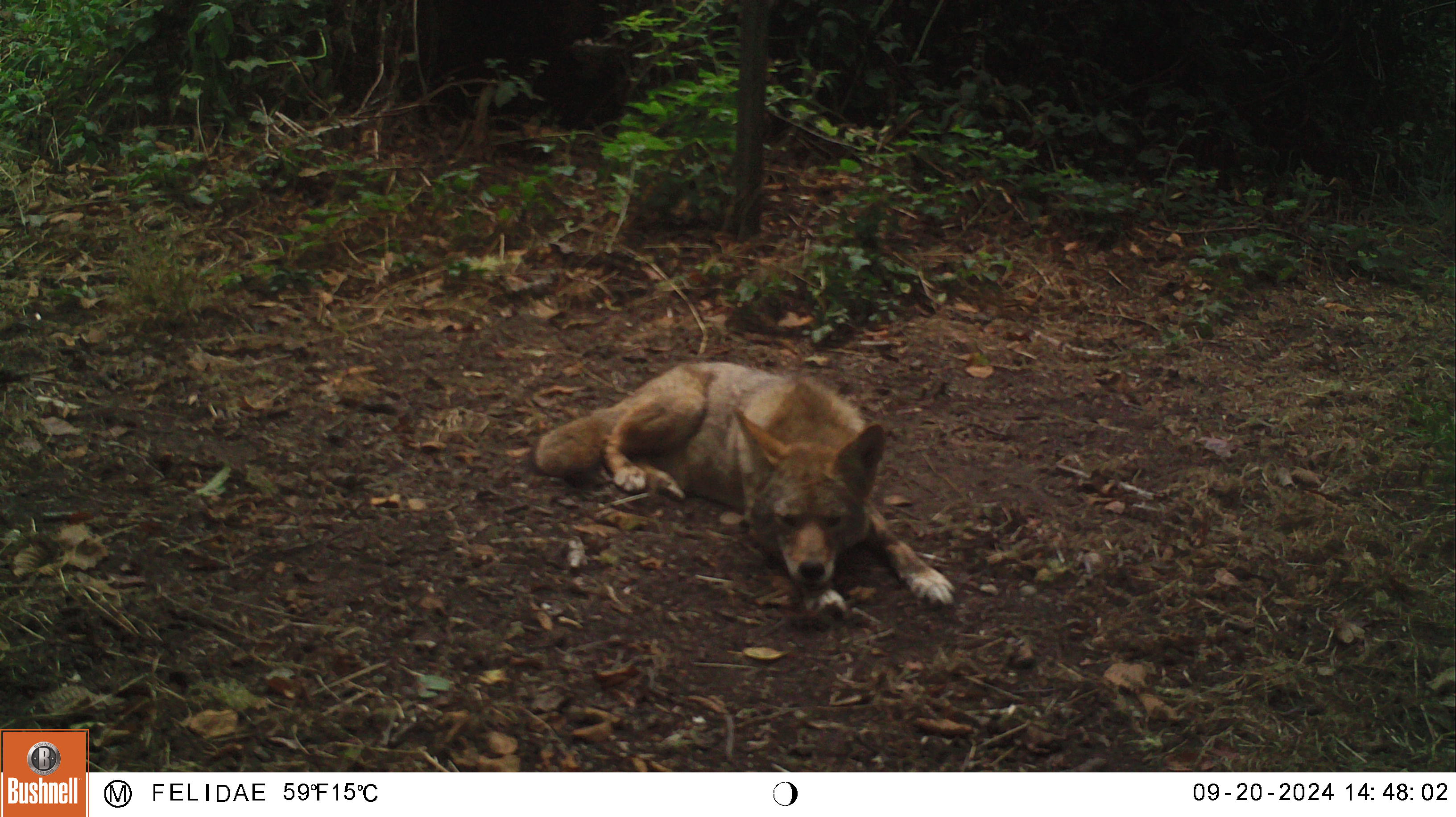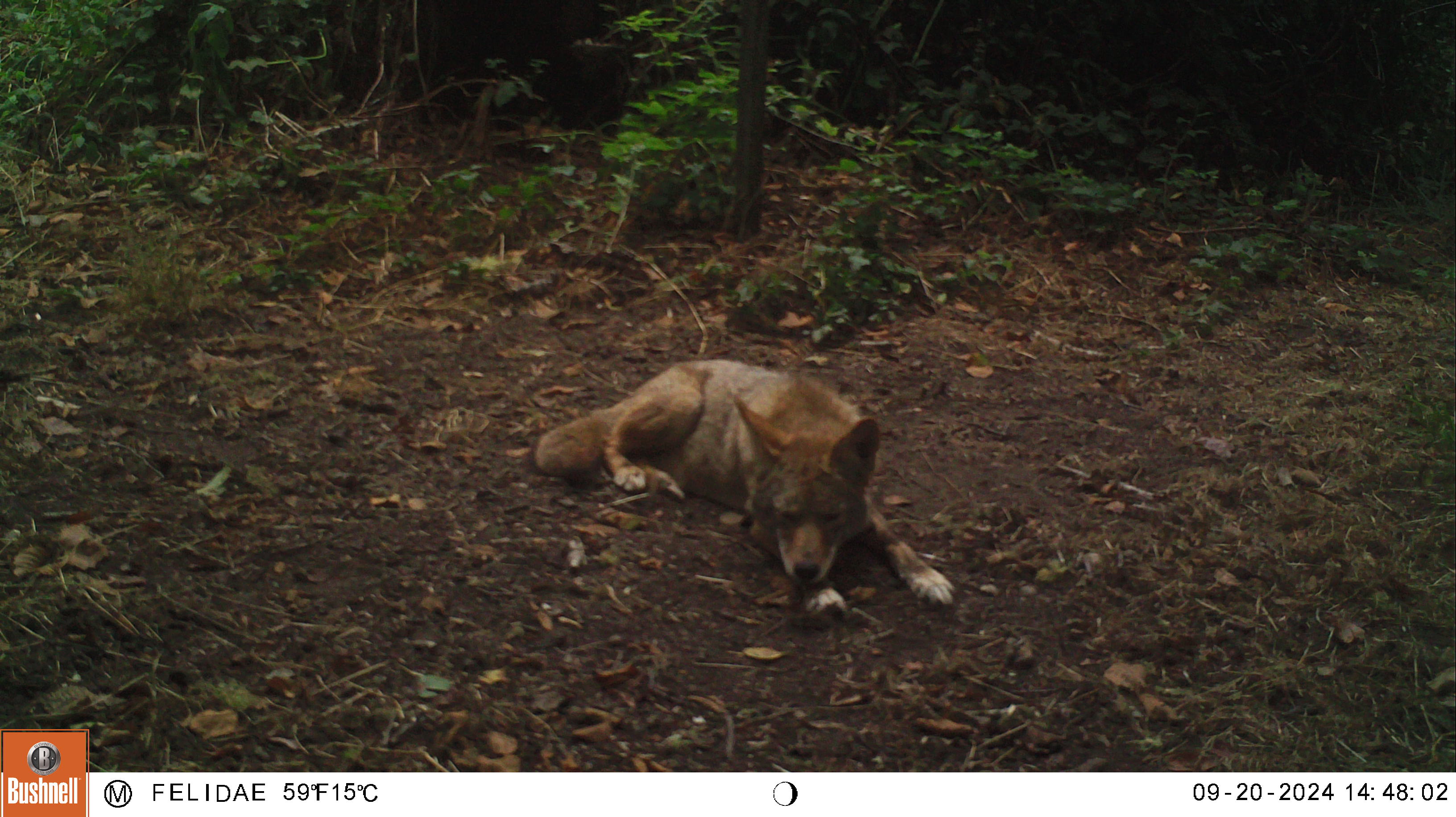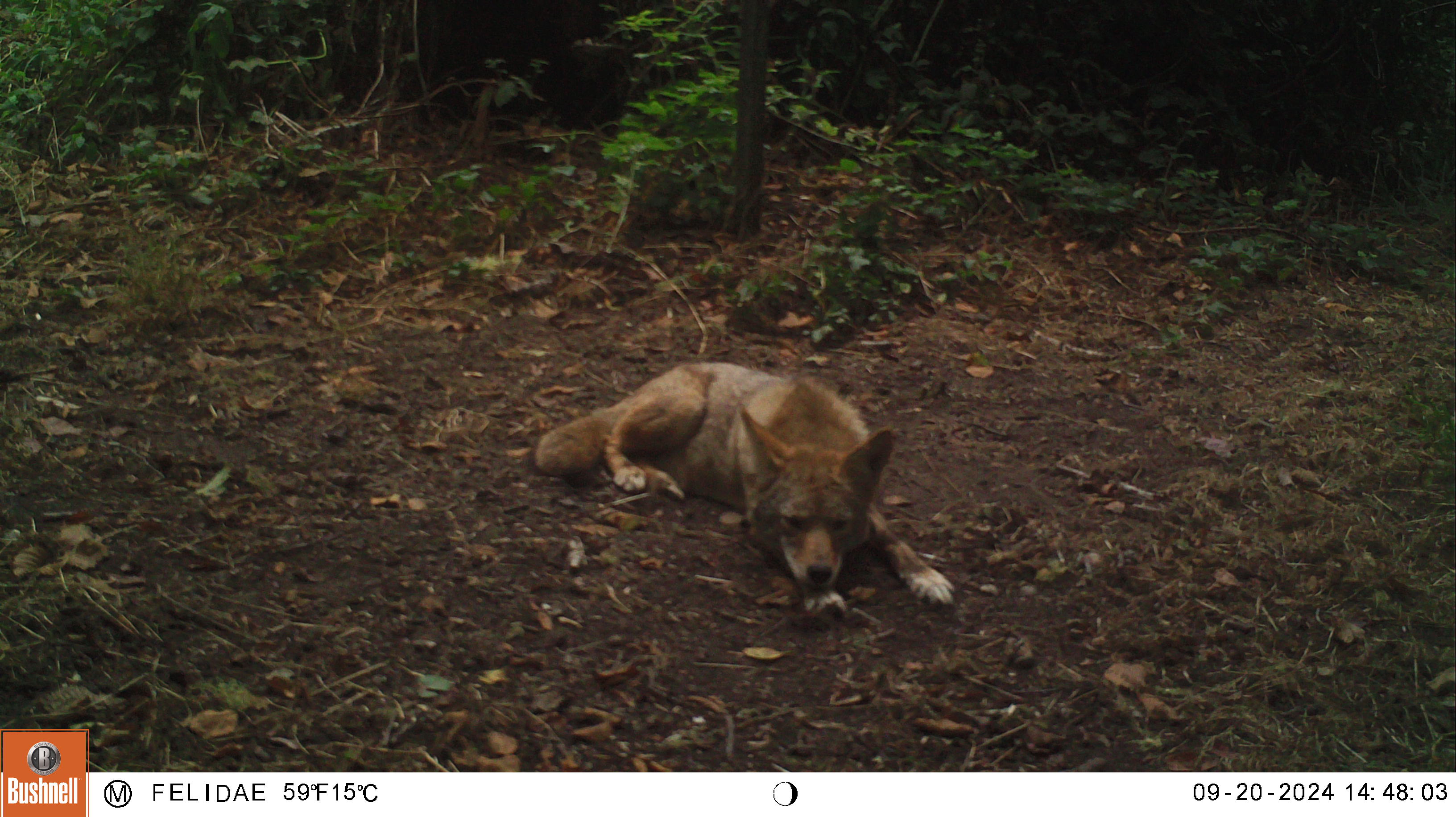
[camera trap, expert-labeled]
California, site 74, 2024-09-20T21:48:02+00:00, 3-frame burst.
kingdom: Animalia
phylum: Chordata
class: Mammalia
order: Carnivora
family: Canidae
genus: Canis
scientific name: Canis latrans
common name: coyote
Coyote (Canis latrans).